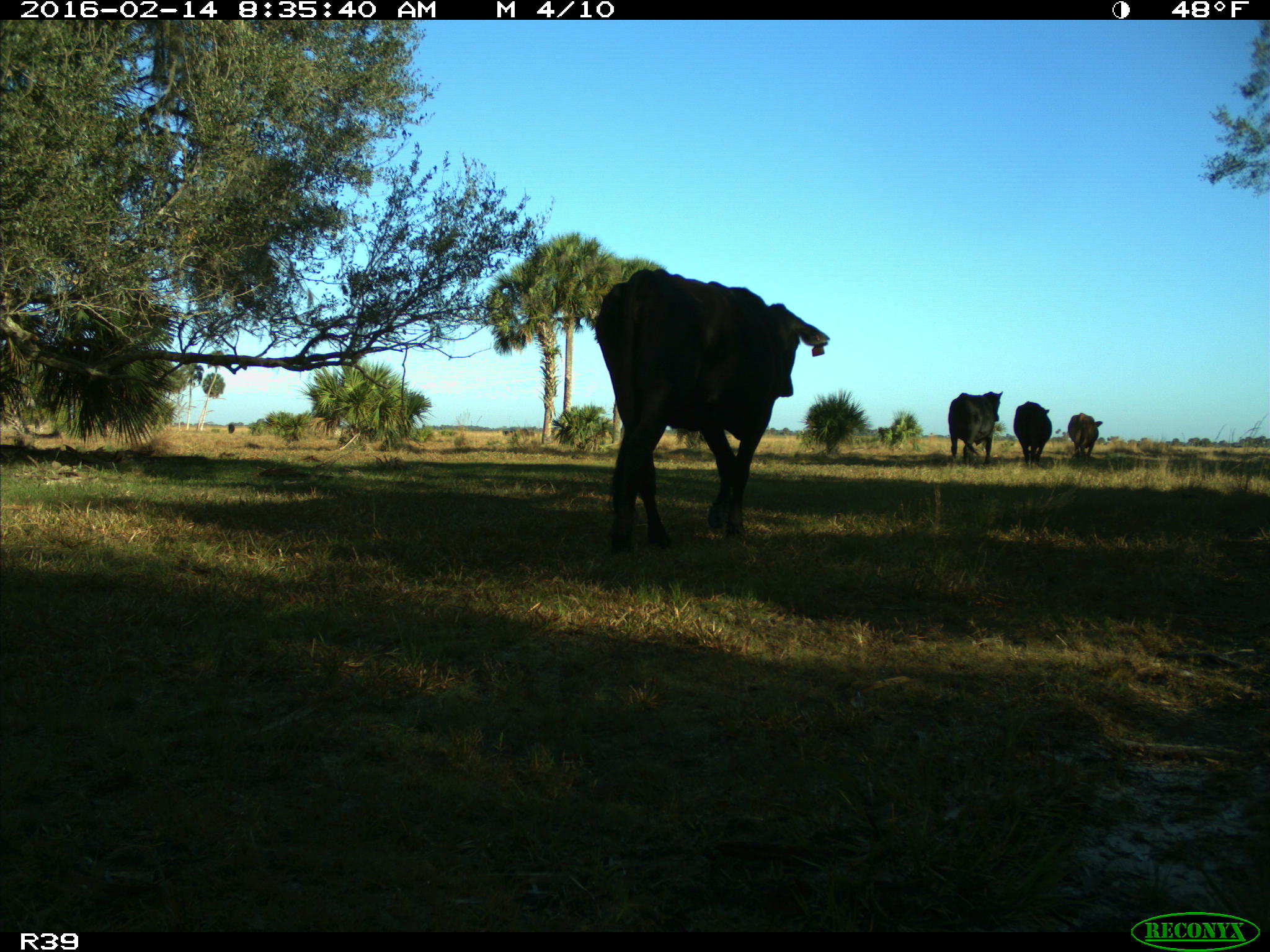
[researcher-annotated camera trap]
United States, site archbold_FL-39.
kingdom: Animalia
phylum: Chordata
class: Mammalia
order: Artiodactyla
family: Bovidae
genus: Bos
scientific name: Bos taurus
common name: domestic cow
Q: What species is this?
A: Bos taurus (domestic cow).